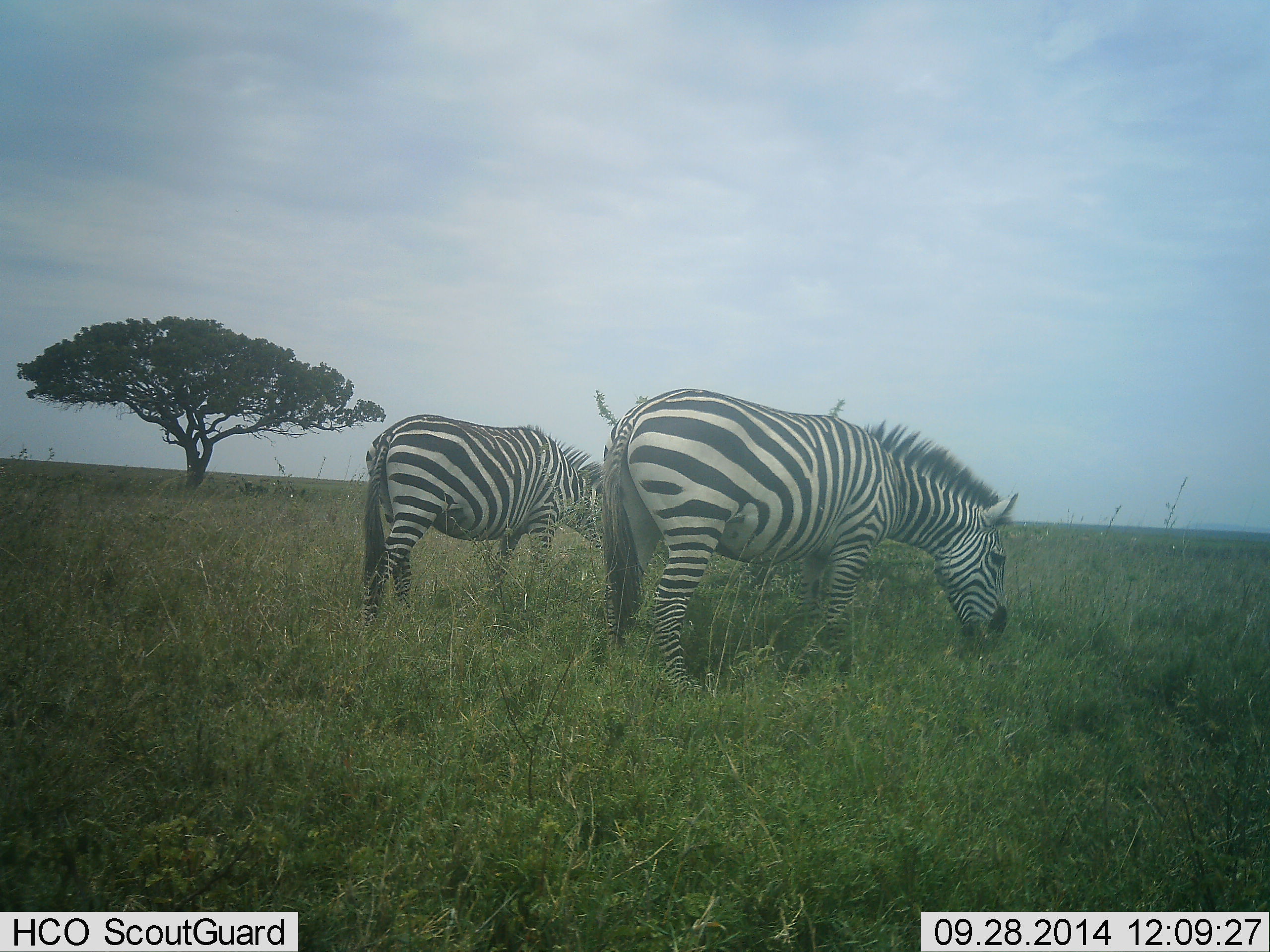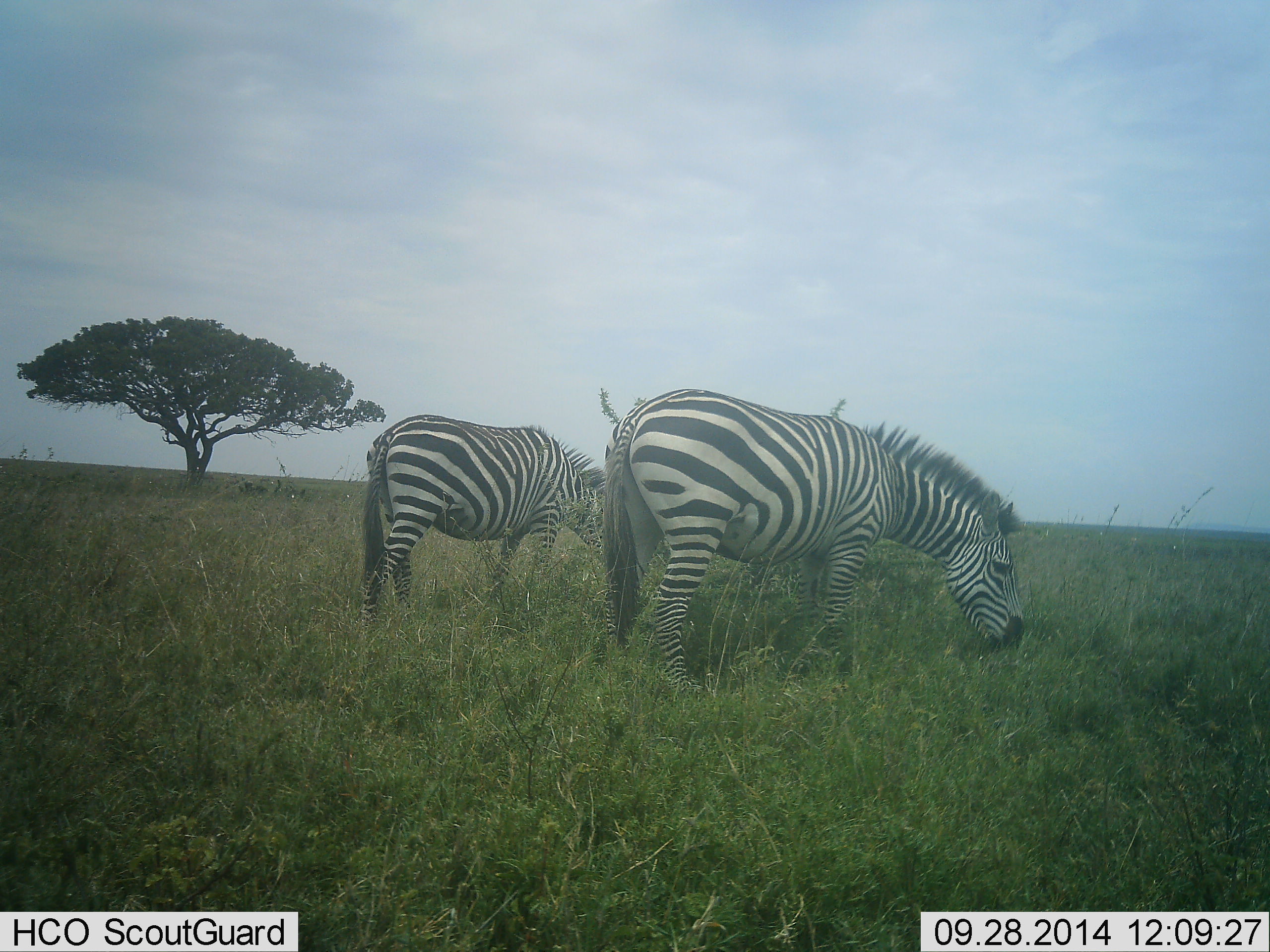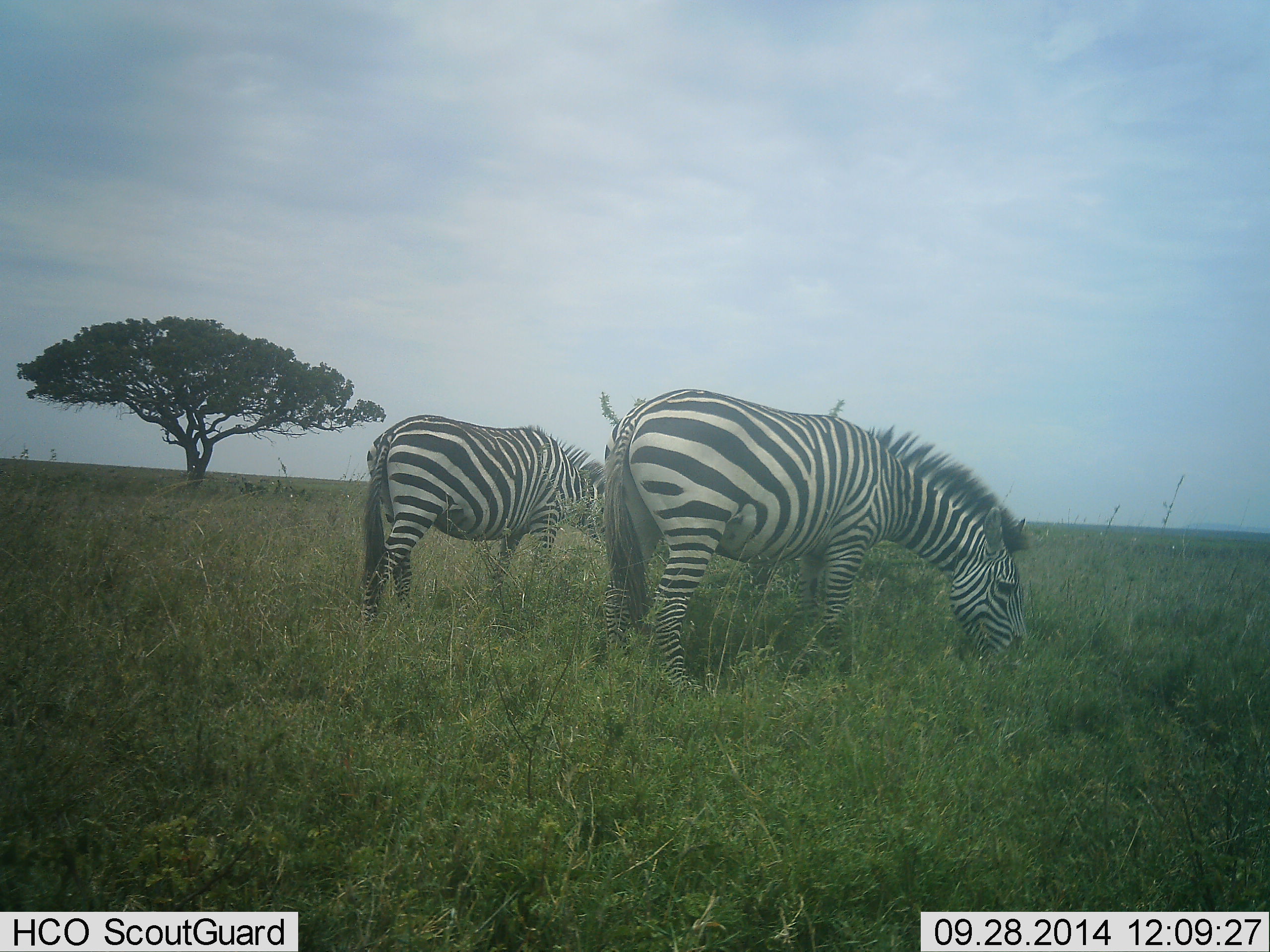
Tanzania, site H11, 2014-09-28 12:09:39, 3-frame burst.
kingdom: Animalia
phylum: Chordata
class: Mammalia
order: Perissodactyla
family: Equidae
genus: Equus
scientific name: Equus quagga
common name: plains zebra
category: zebra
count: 2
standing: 30%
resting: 0%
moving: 10%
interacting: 0%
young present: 0%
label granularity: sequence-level